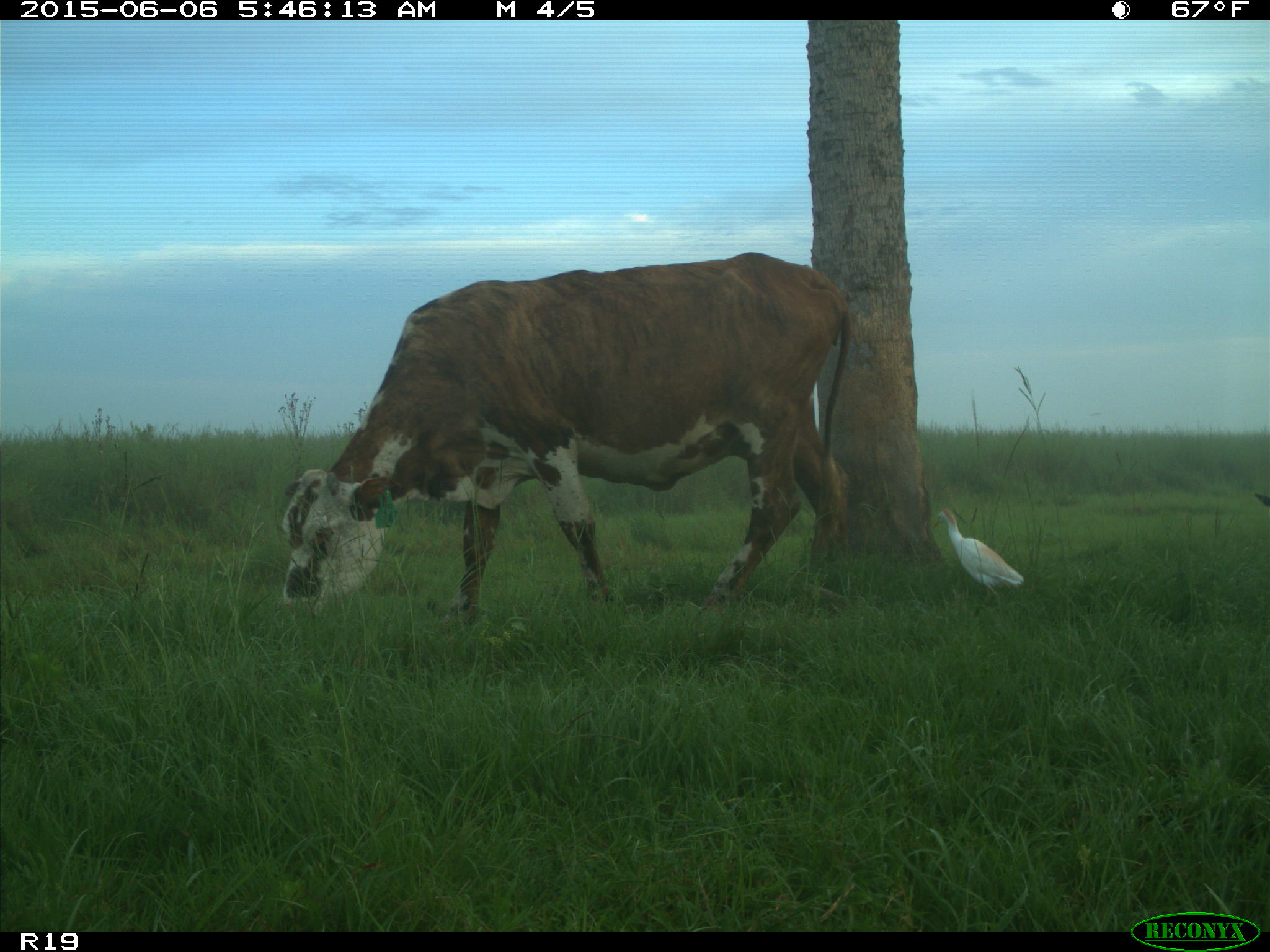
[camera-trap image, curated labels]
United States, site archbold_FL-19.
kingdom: Animalia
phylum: Chordata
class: Mammalia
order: Artiodactyla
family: Bovidae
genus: Bos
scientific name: Bos taurus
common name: domestic cow